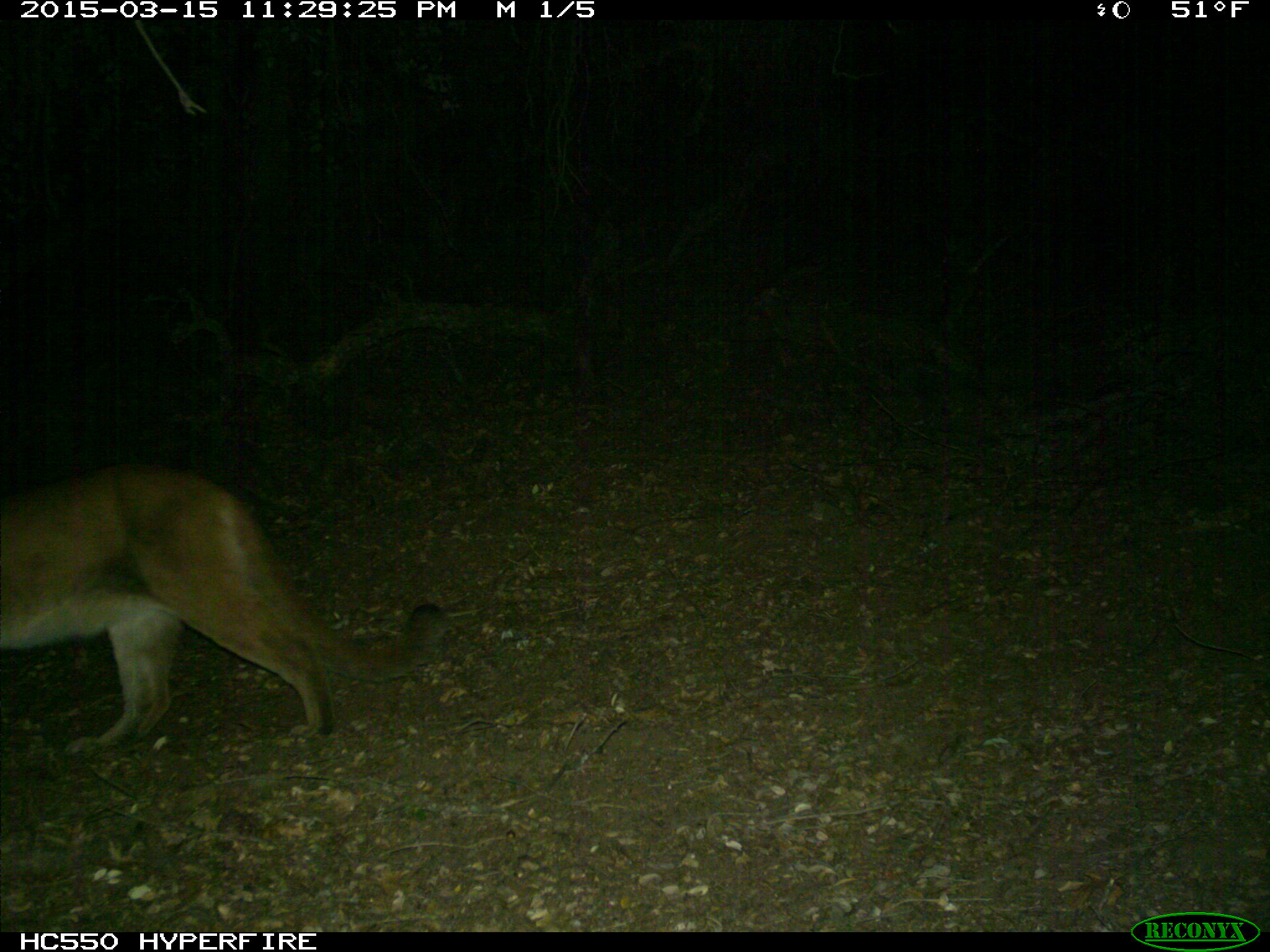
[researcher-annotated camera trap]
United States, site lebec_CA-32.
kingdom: Animalia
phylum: Chordata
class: Mammalia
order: Carnivora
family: Felidae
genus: Puma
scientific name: Puma concolor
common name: mountain lion